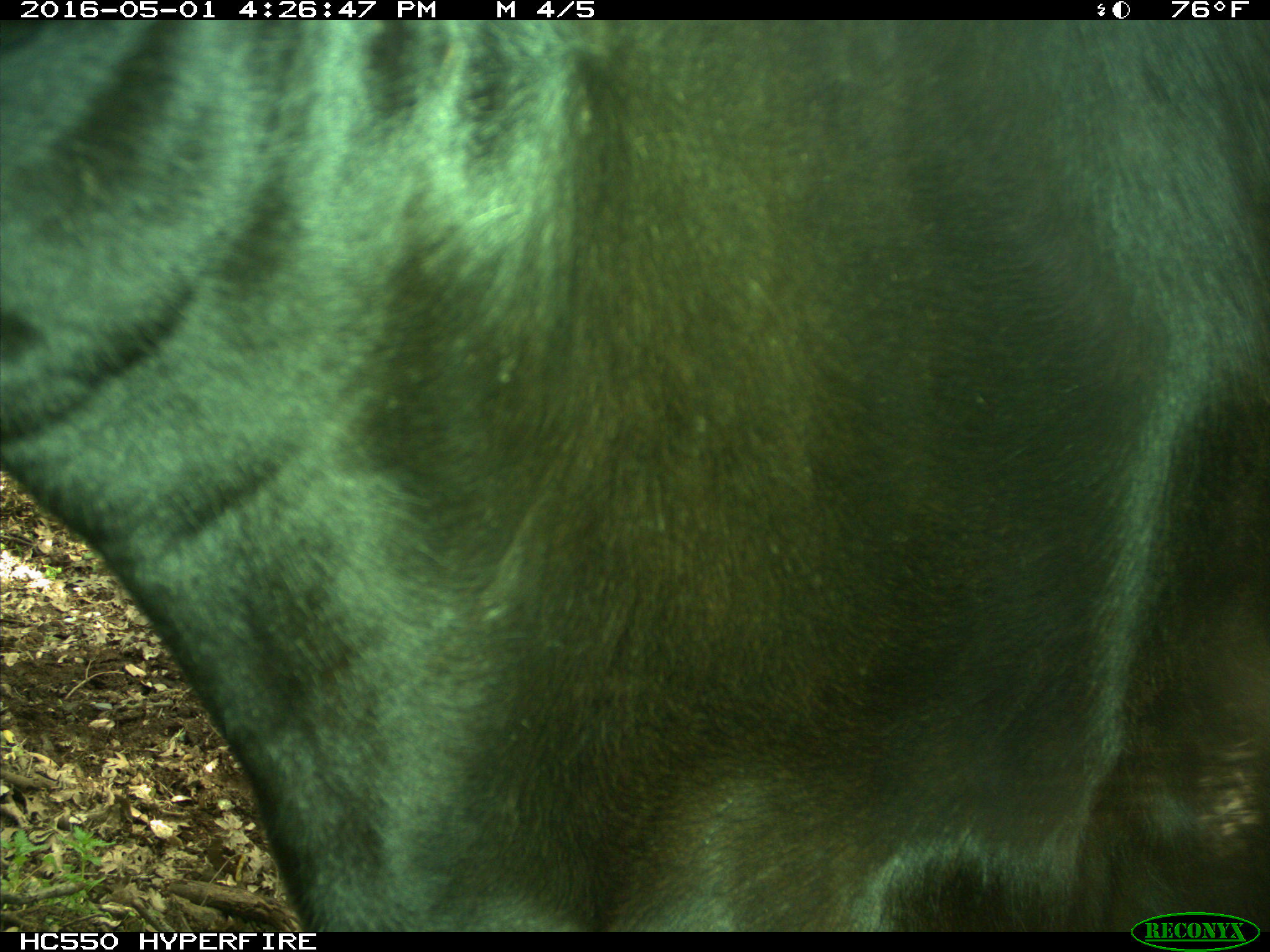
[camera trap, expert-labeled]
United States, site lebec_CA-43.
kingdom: Animalia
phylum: Chordata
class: Mammalia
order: Artiodactyla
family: Bovidae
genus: Bos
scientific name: Bos taurus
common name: domestic cow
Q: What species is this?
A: Bos taurus (domestic cow).